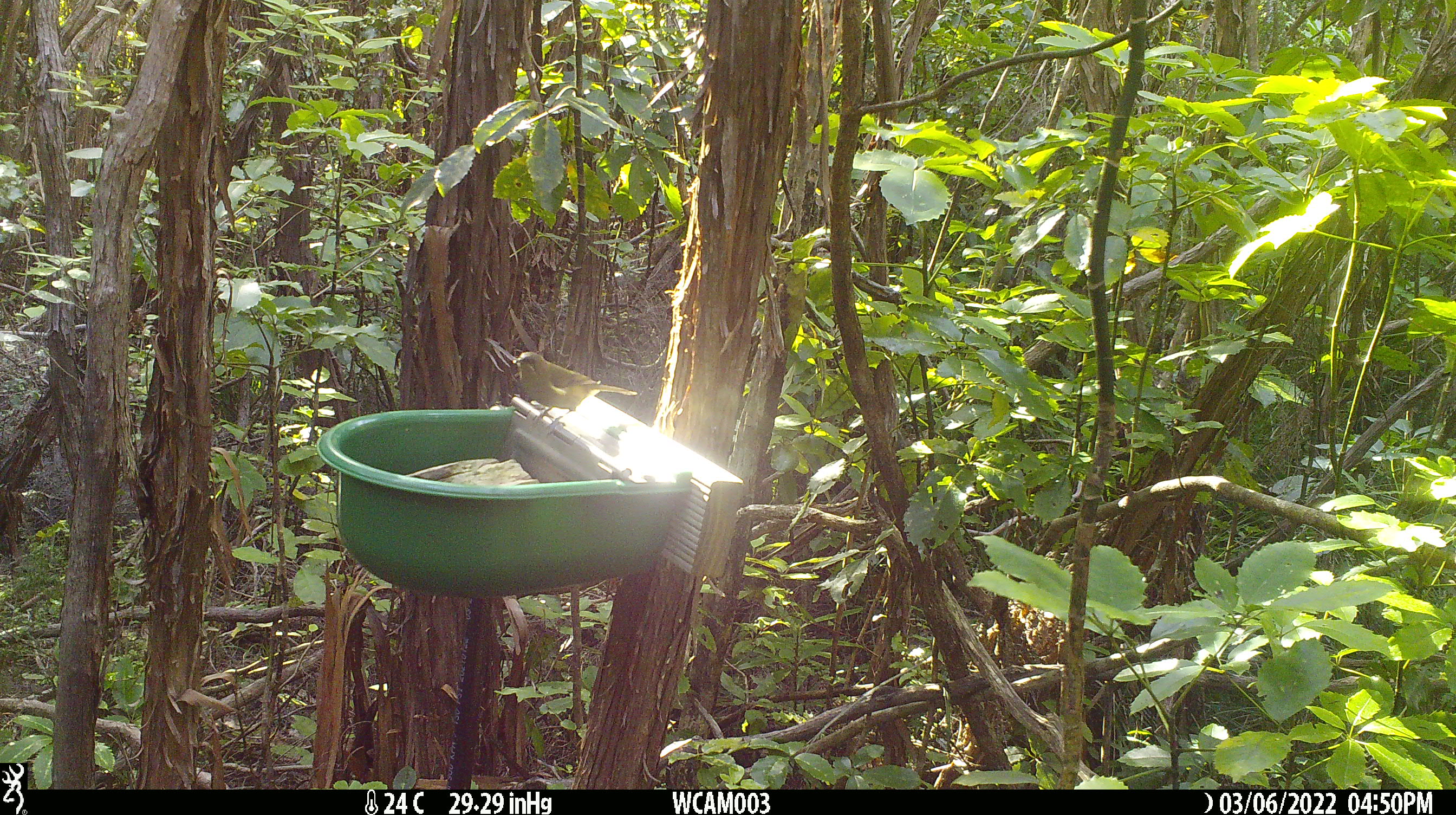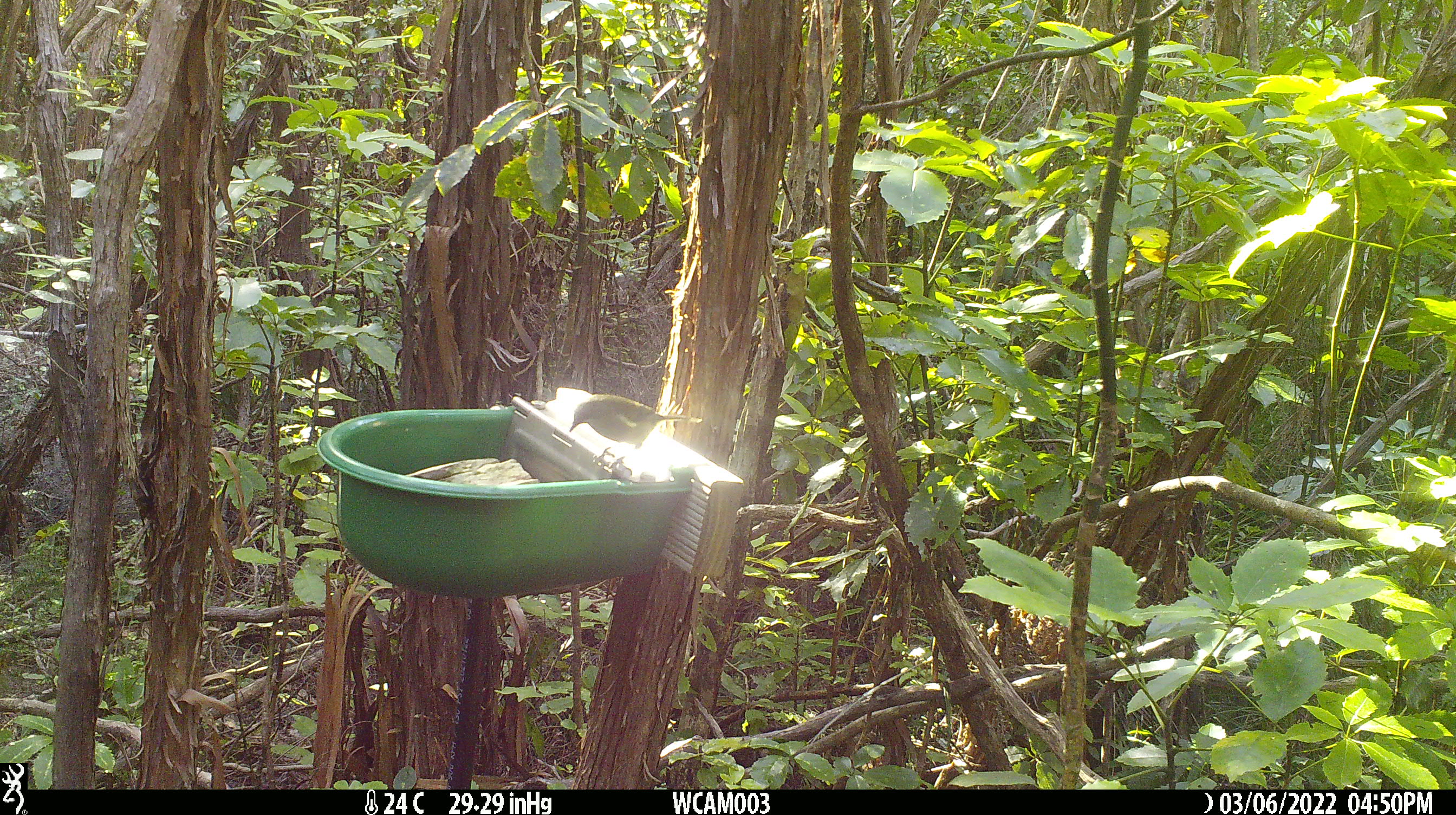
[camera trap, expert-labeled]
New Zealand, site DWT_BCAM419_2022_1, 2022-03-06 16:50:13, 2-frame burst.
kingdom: Animalia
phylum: Chordata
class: Aves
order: Passeriformes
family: Meliphagidae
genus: Anthornis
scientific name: Anthornis melanura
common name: new zealand bellbird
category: bellbird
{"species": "bellbird (new zealand bellbird) (Anthornis melanura)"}